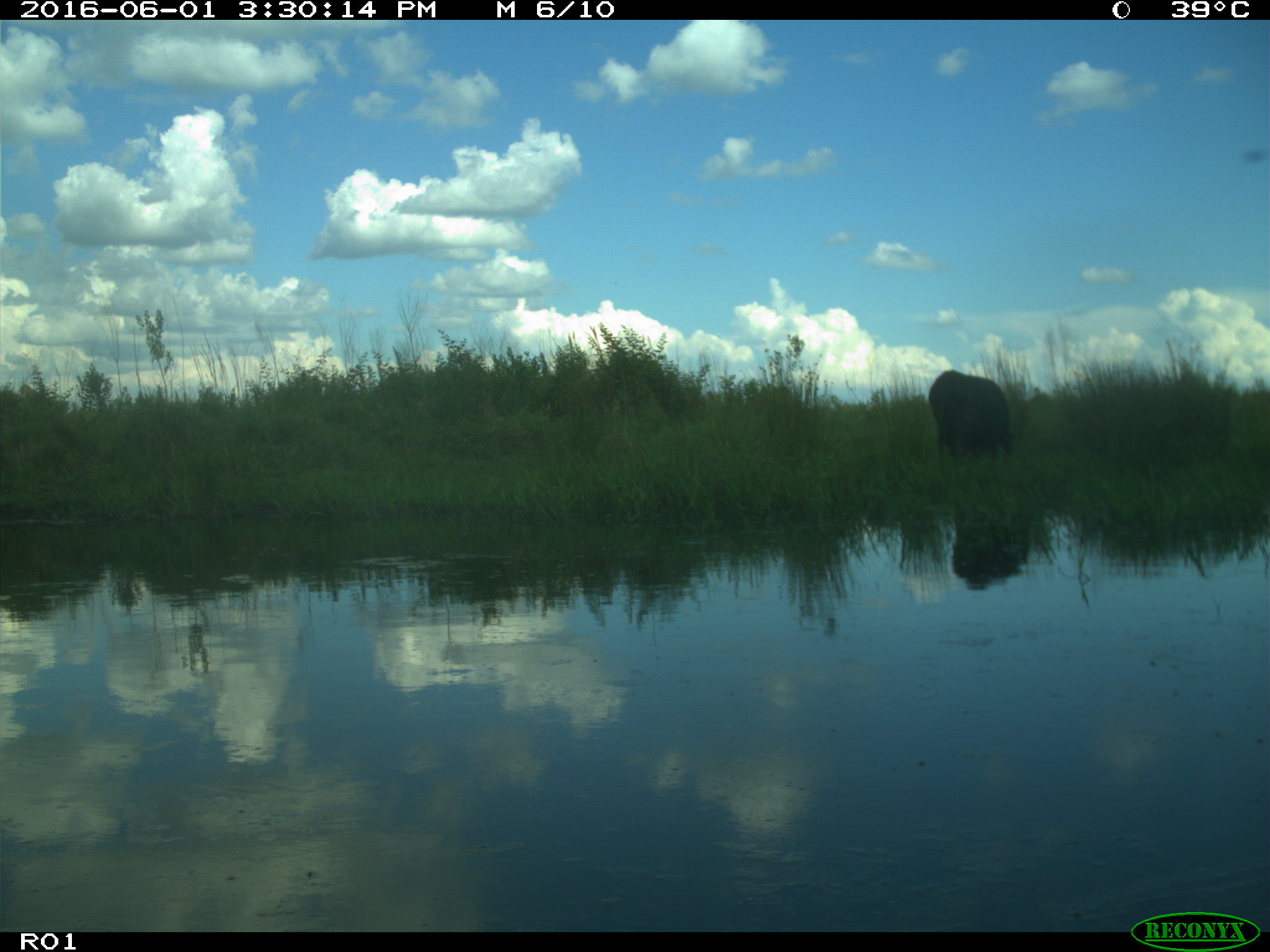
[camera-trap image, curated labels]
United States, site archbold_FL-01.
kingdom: Animalia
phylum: Chordata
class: Mammalia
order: Artiodactyla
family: Bovidae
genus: Bos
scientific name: Bos taurus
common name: domestic cow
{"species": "Bos taurus (domestic cow)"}